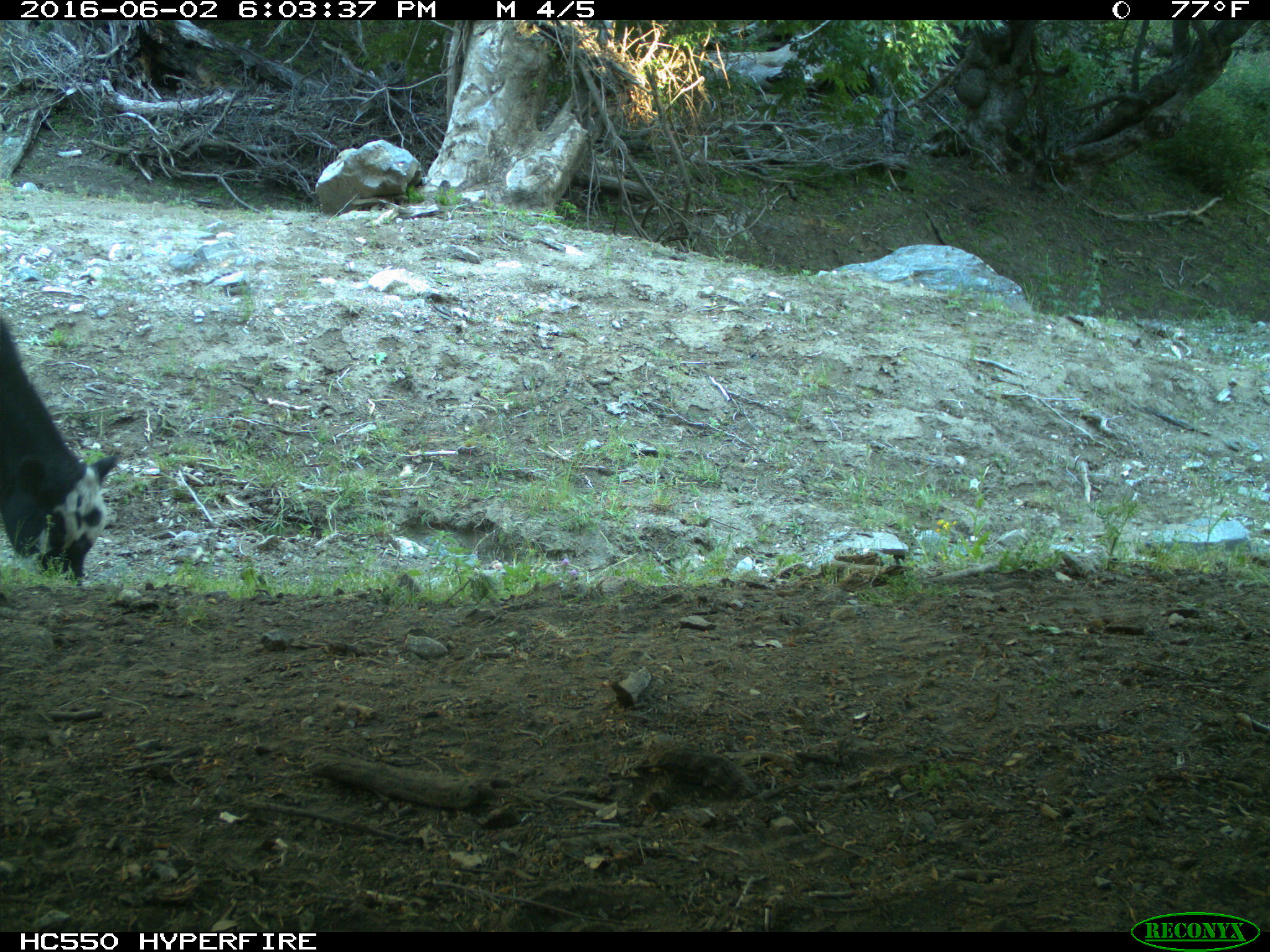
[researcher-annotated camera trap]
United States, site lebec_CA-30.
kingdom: Animalia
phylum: Chordata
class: Mammalia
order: Artiodactyla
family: Bovidae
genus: Bos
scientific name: Bos taurus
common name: domestic cow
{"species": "Bos taurus (domestic cow)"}